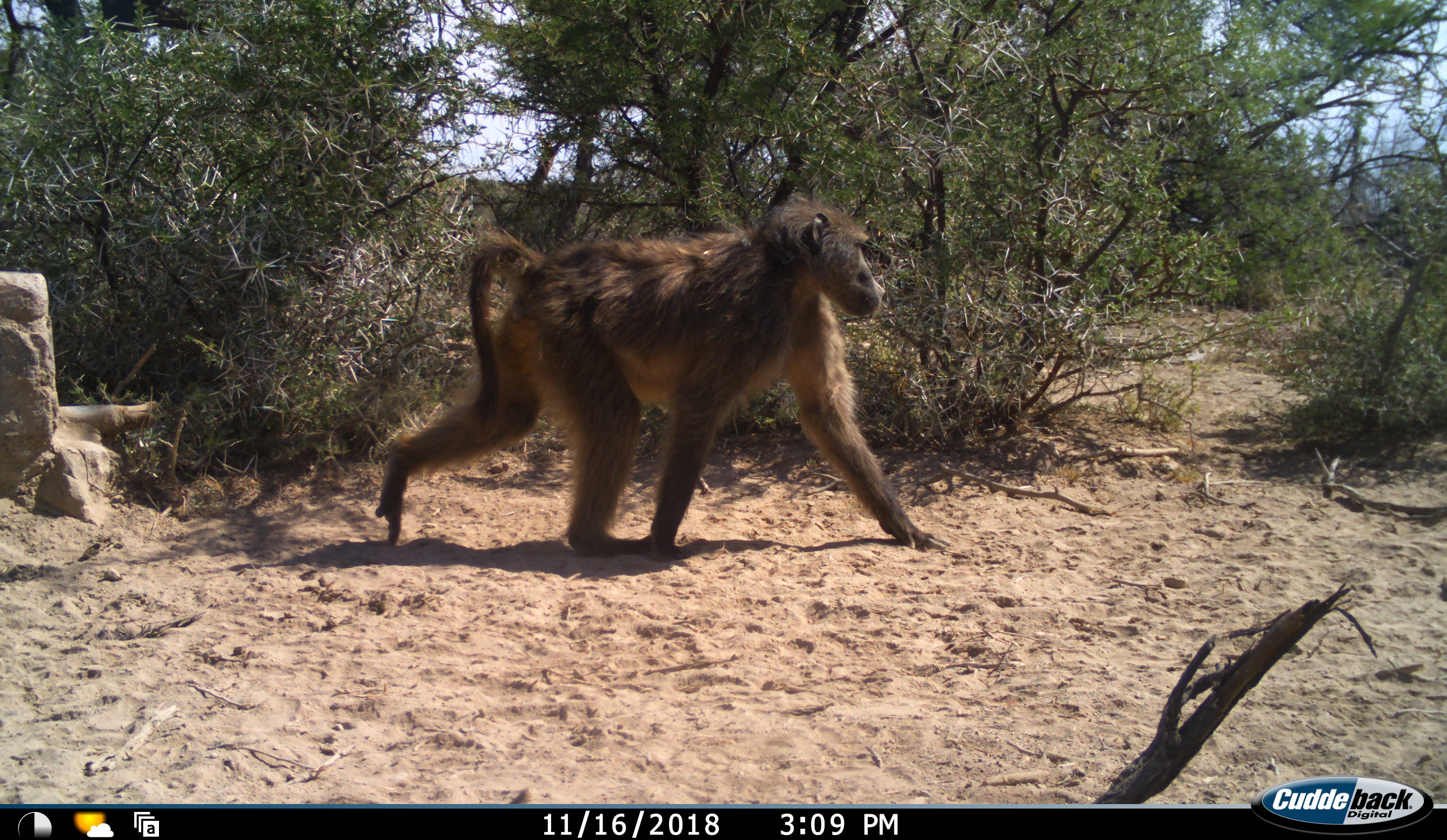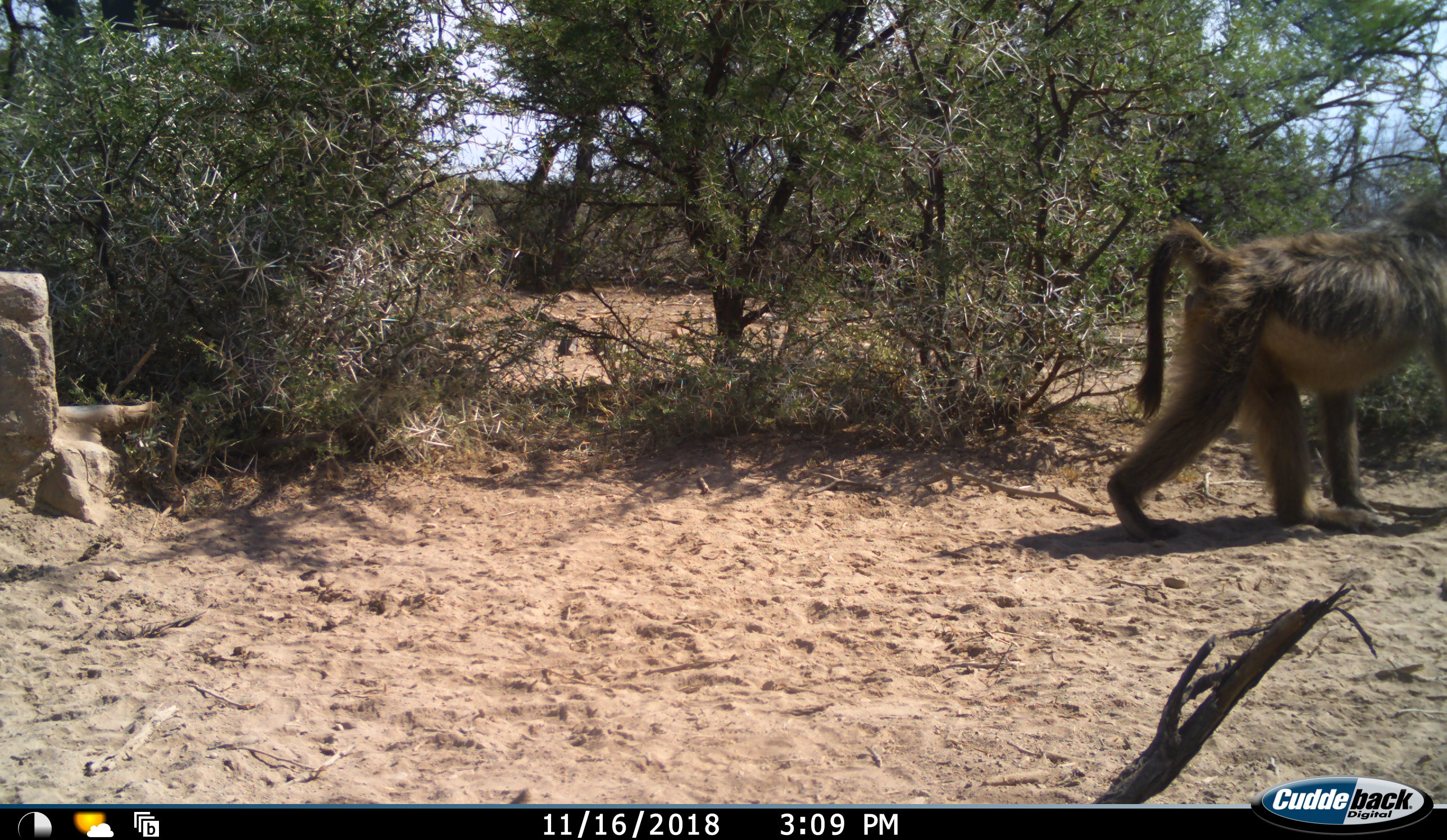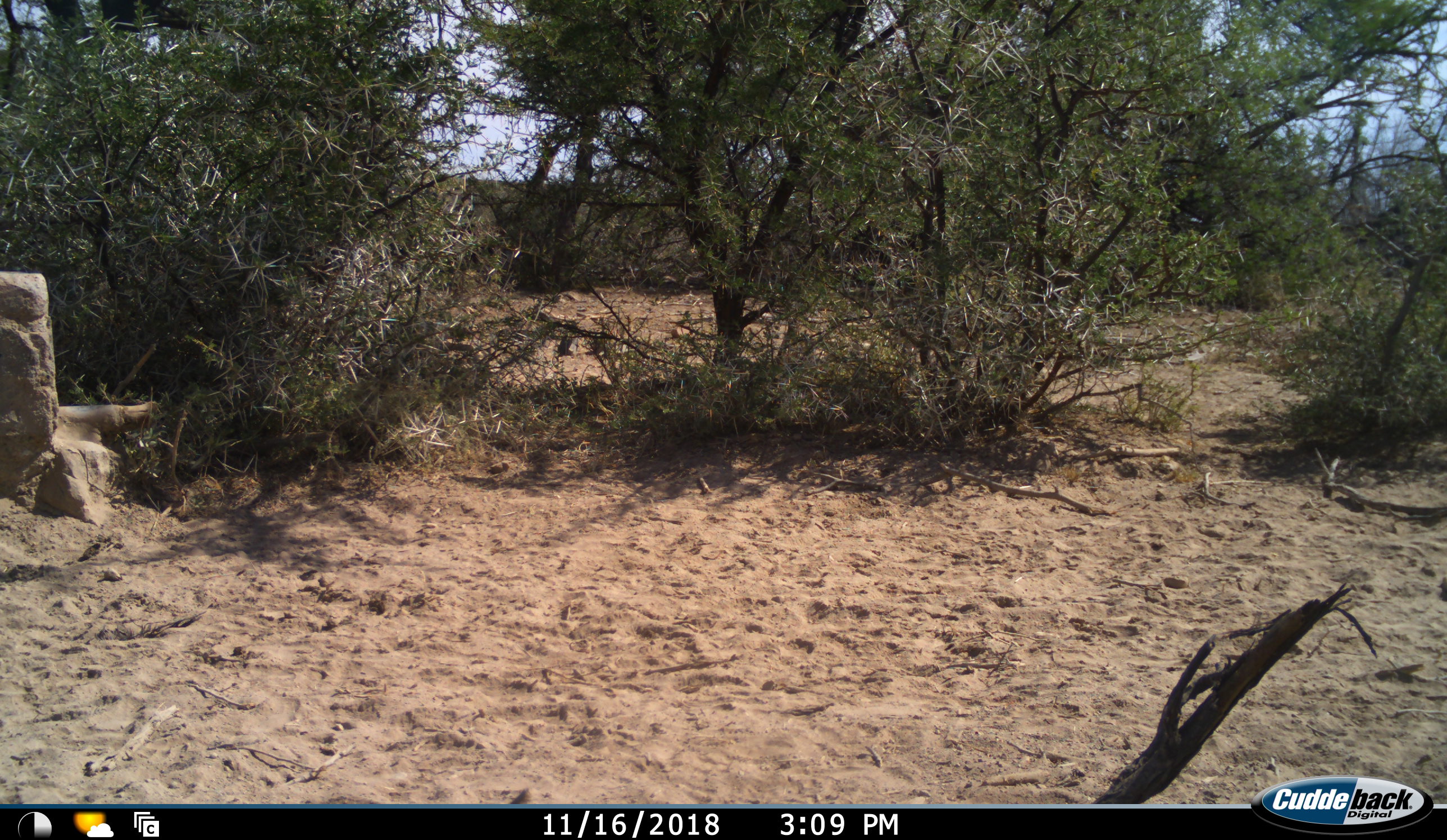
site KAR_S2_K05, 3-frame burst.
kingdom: Animalia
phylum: Chordata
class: Mammalia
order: Primates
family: Cercopithecidae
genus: Papio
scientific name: Papio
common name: baboon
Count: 1.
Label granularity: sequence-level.